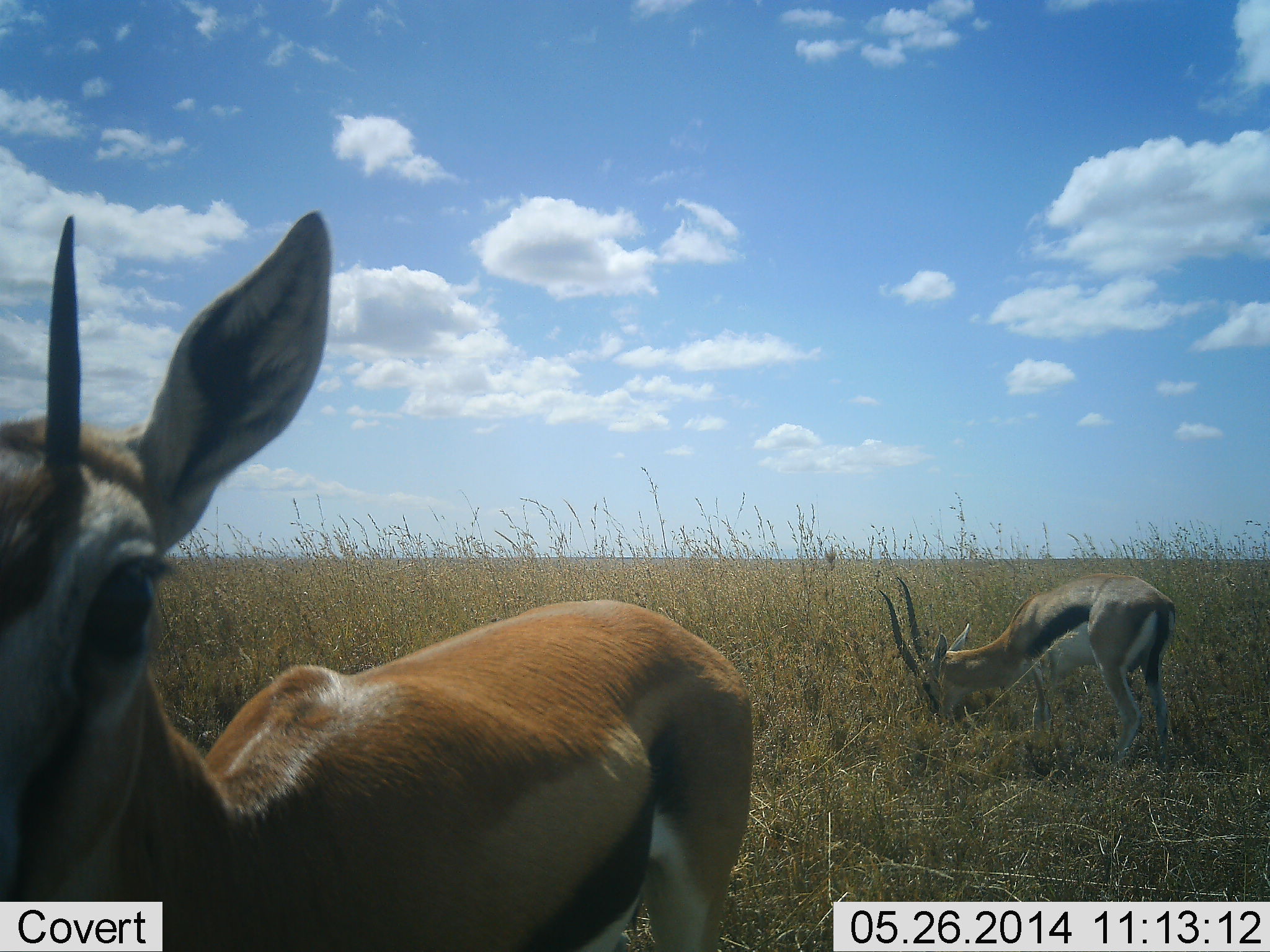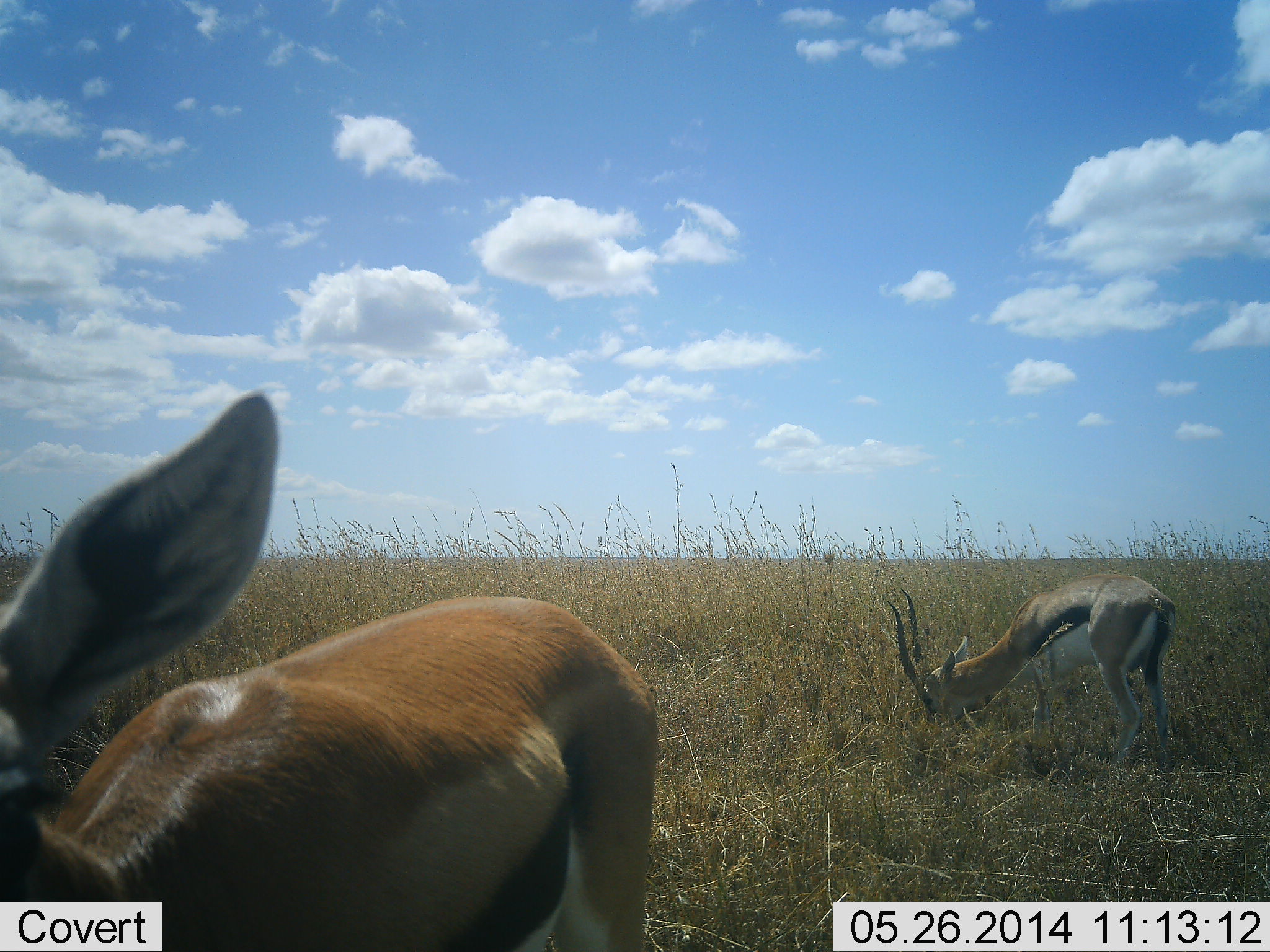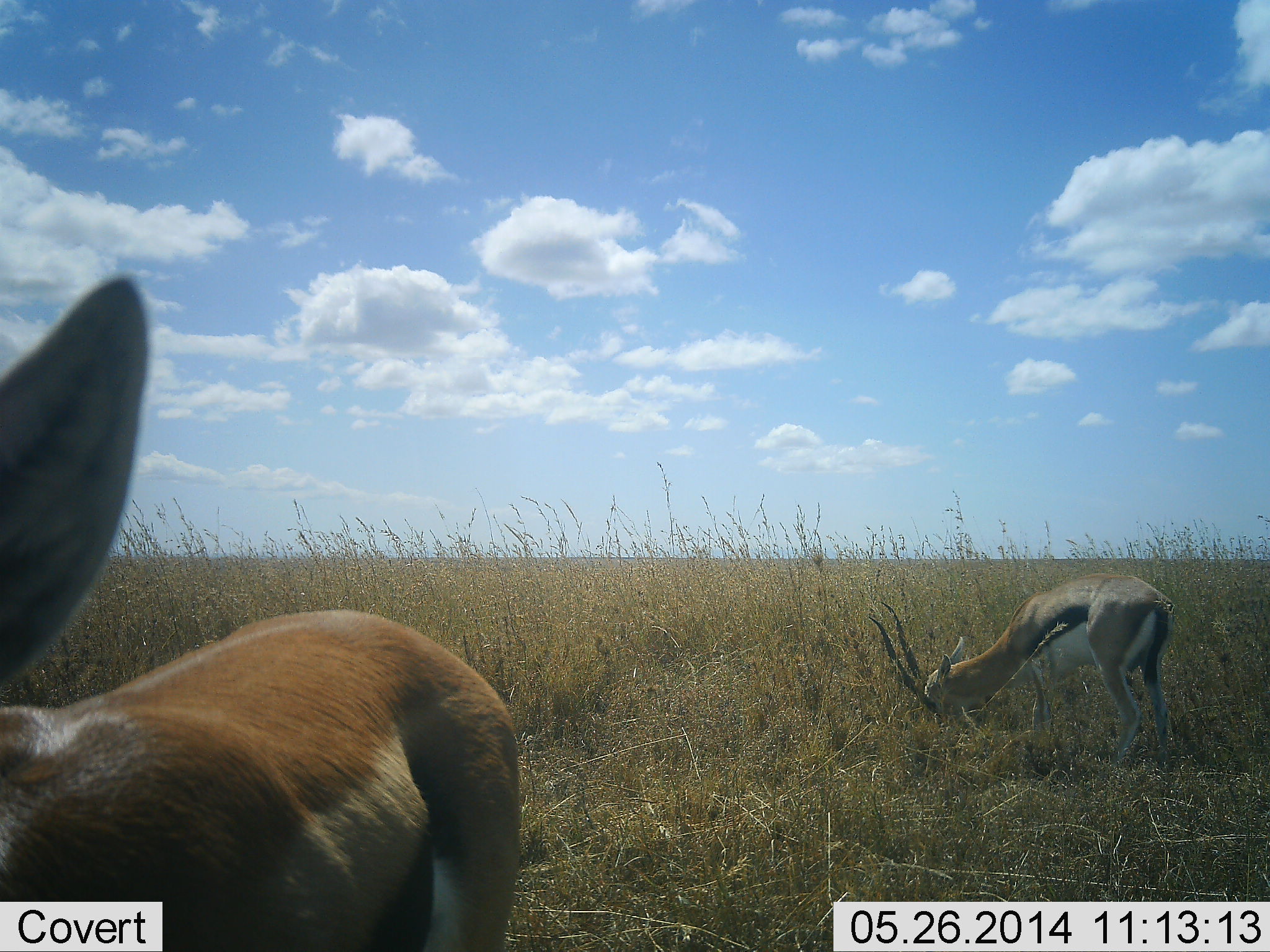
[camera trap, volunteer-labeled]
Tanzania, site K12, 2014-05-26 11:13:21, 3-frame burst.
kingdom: Animalia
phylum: Chordata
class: Mammalia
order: Artiodactyla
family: Bovidae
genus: Eudorcas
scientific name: Eudorcas thomsonii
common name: thomson's gazelle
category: gazellethomsons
Gazellethomsons (thomson's gazelle) (Eudorcas thomsonii), count 2. Behavior (volunteer vote fractions): standing 45%, resting 0%, moving 23%, interacting 3%. Young present (vote fraction): 0%. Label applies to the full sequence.